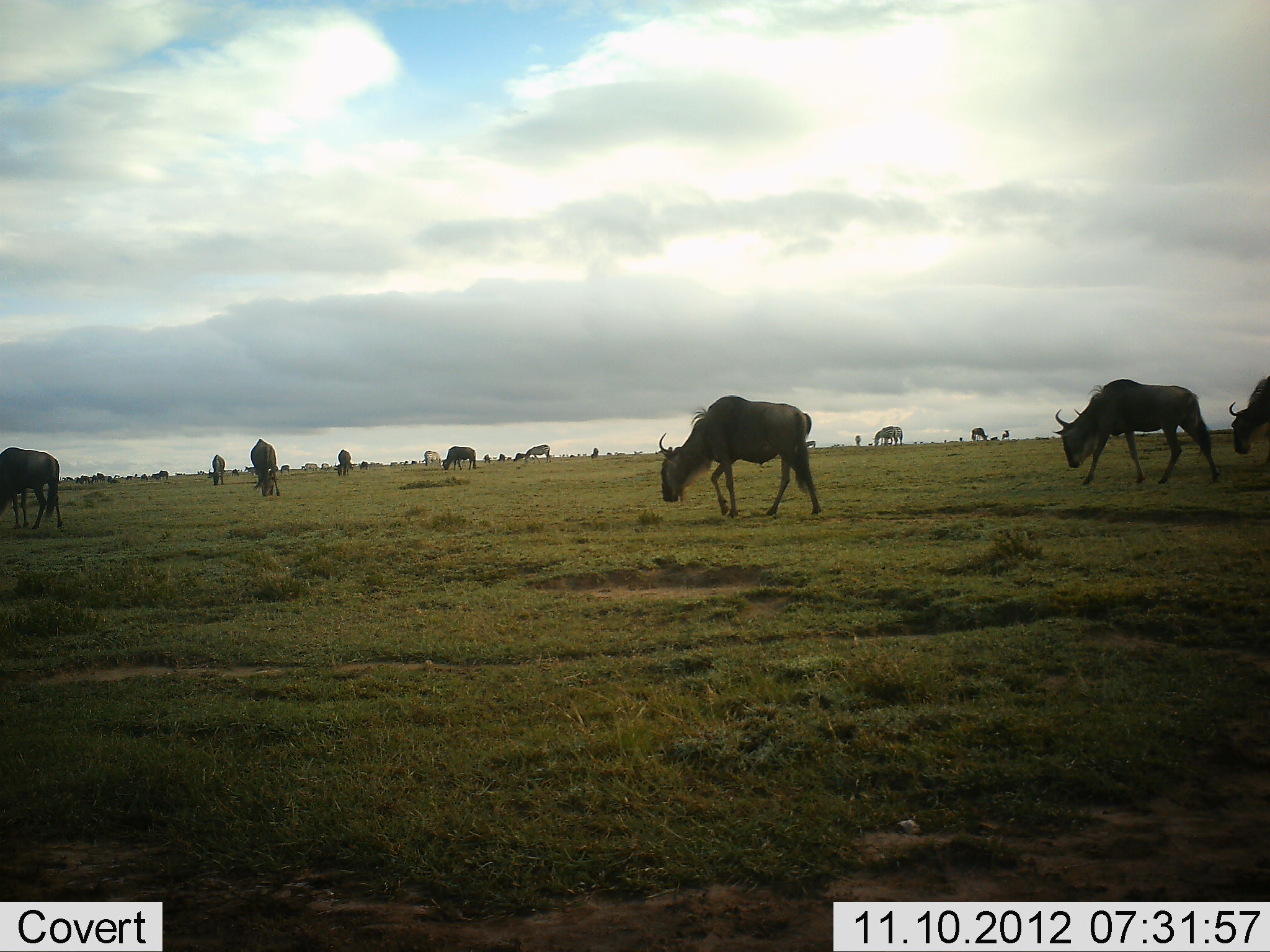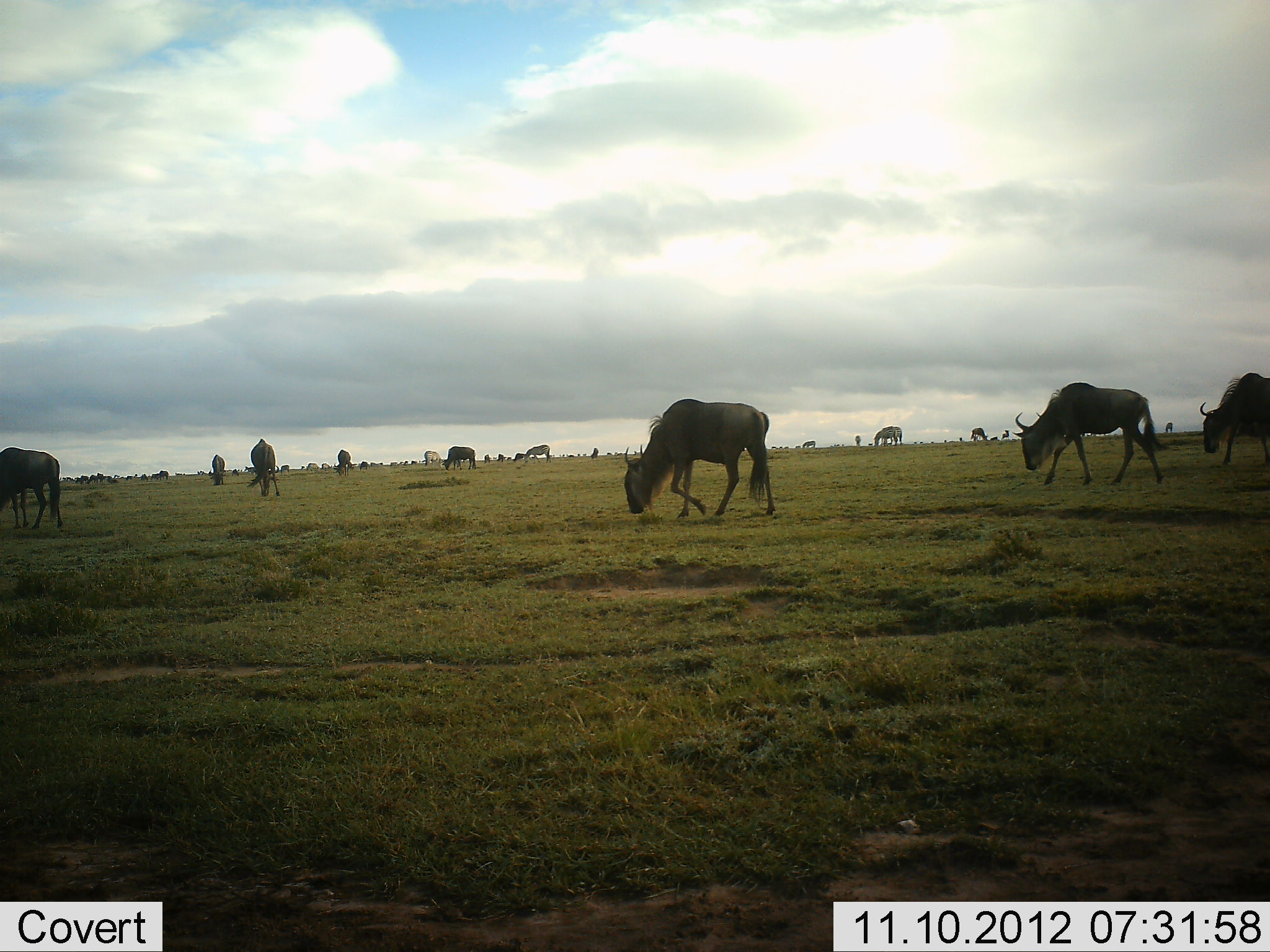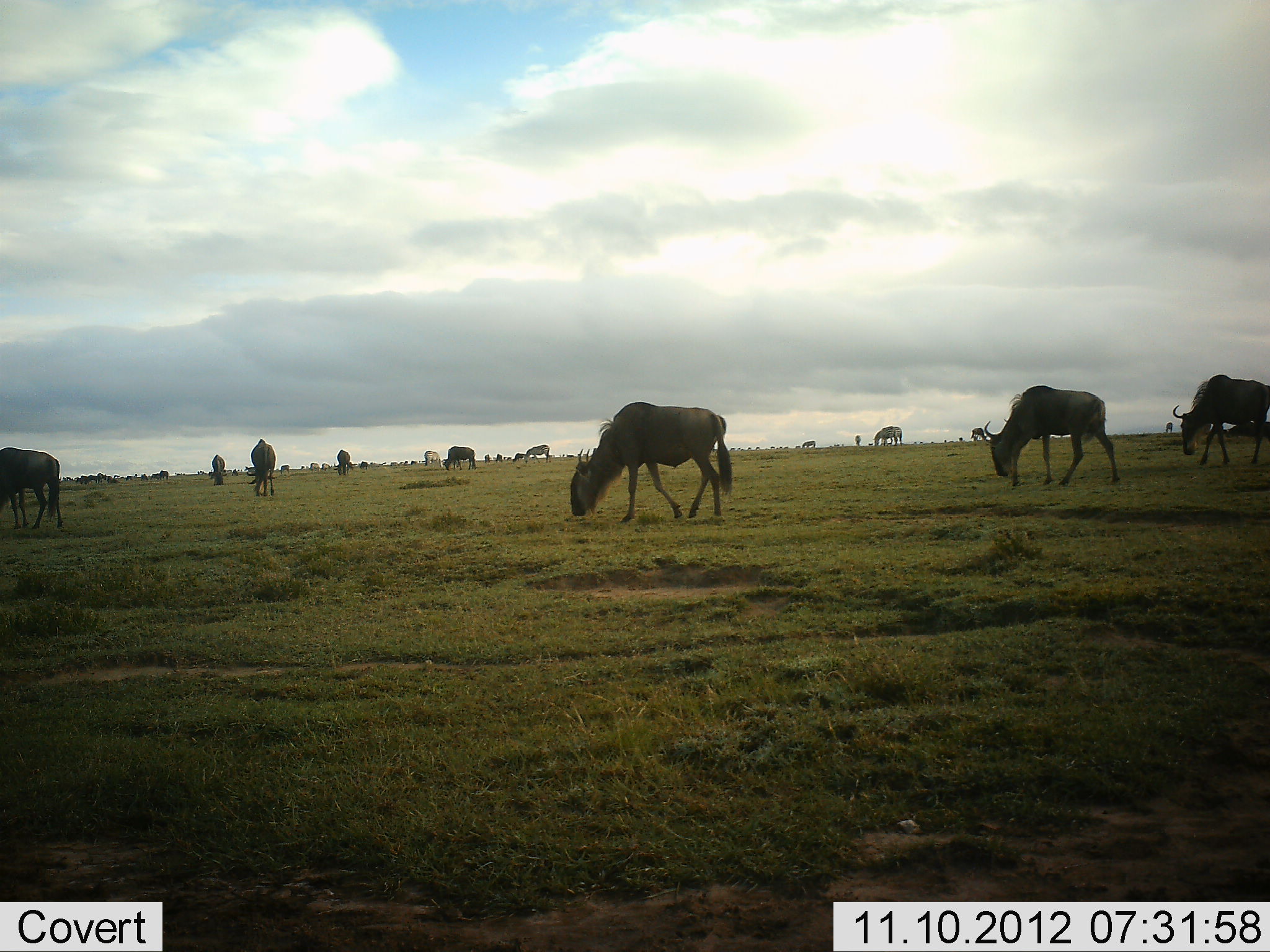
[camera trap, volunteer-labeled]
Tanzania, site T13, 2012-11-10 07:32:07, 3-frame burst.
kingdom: Animalia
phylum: Chordata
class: Mammalia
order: Artiodactyla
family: Bovidae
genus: Connochaetes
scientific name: Connochaetes taurinus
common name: blue wildebeest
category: wildebeest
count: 11-50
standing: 36%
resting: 0%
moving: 55%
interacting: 0%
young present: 0%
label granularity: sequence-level